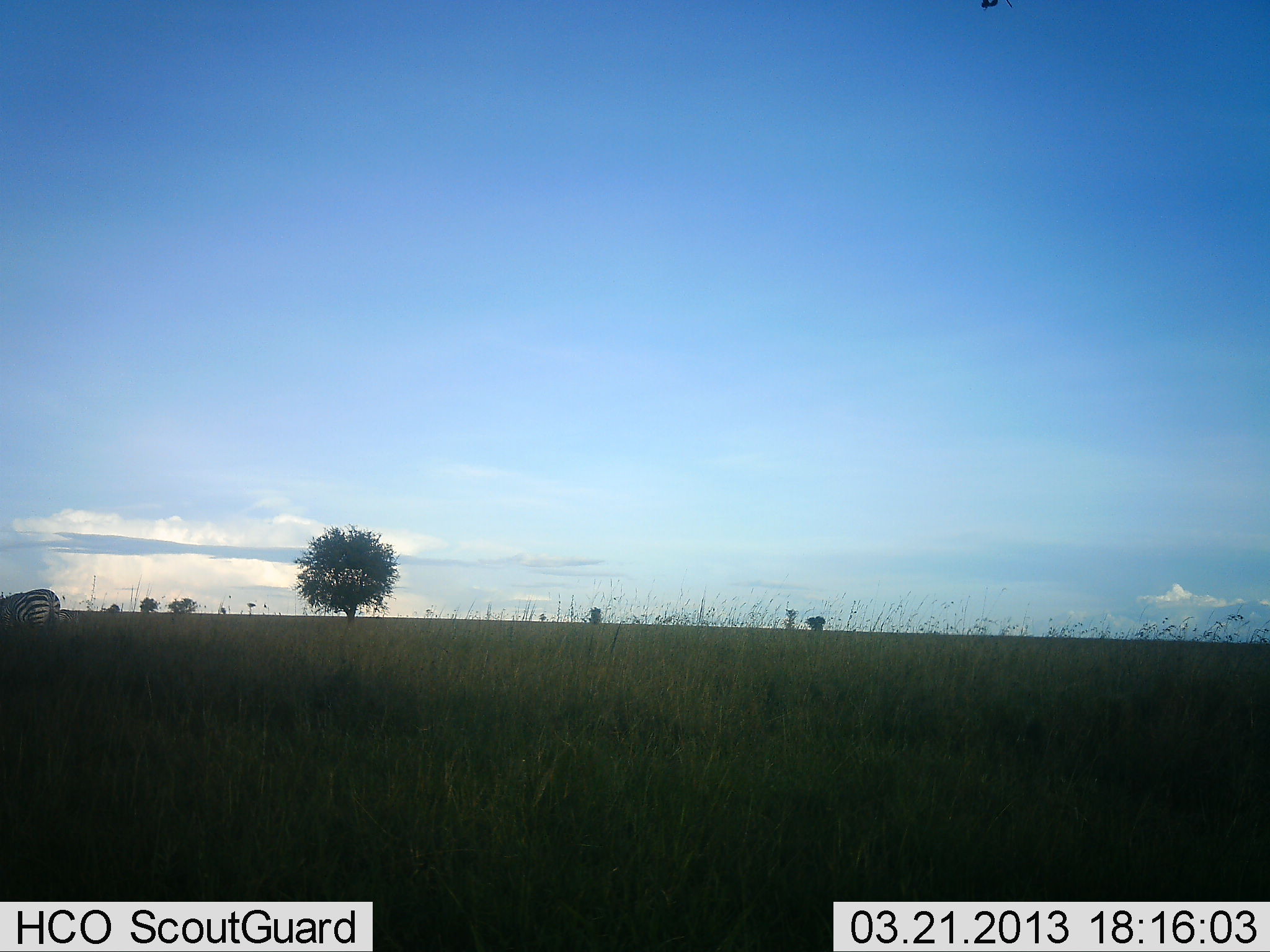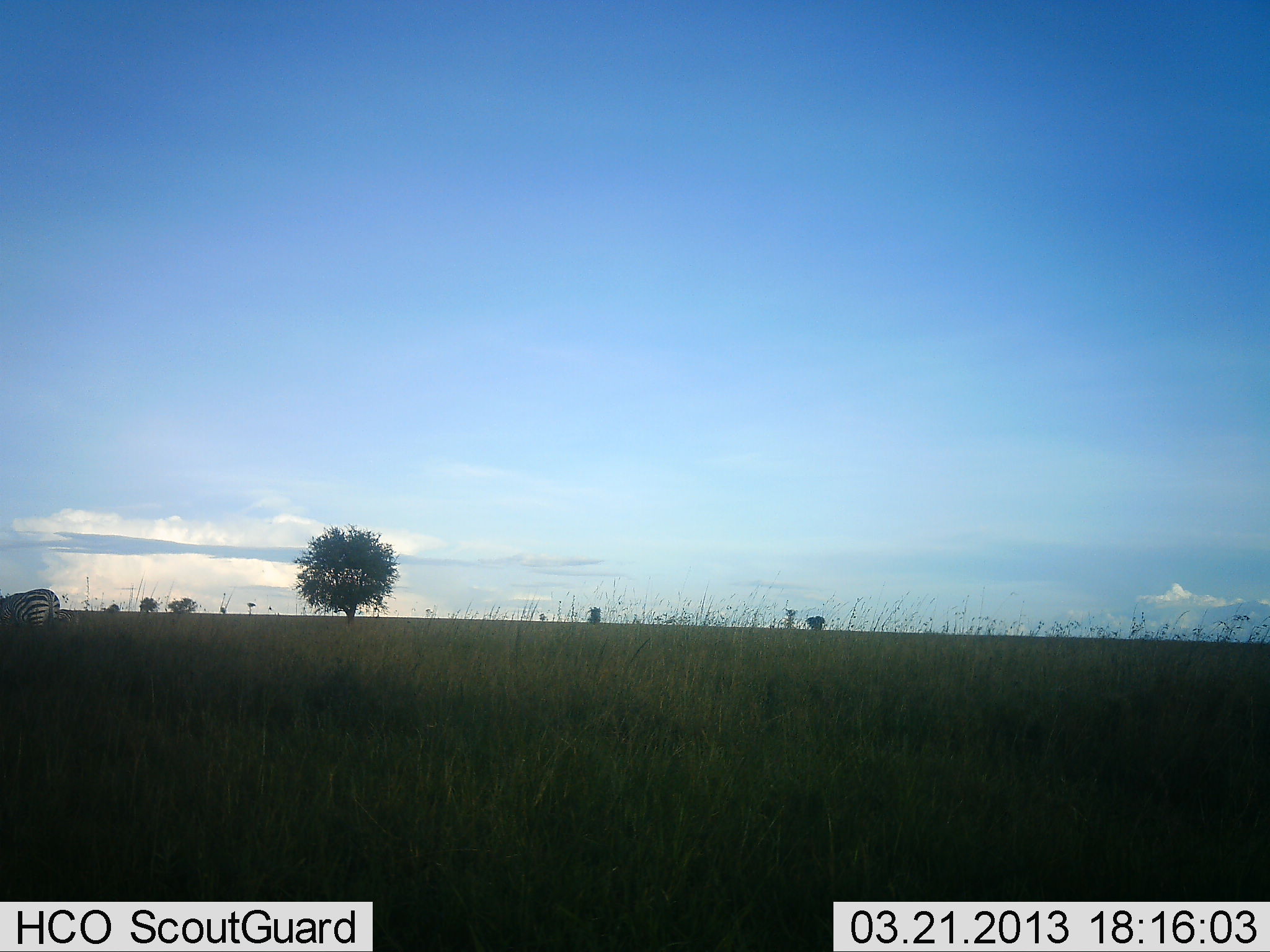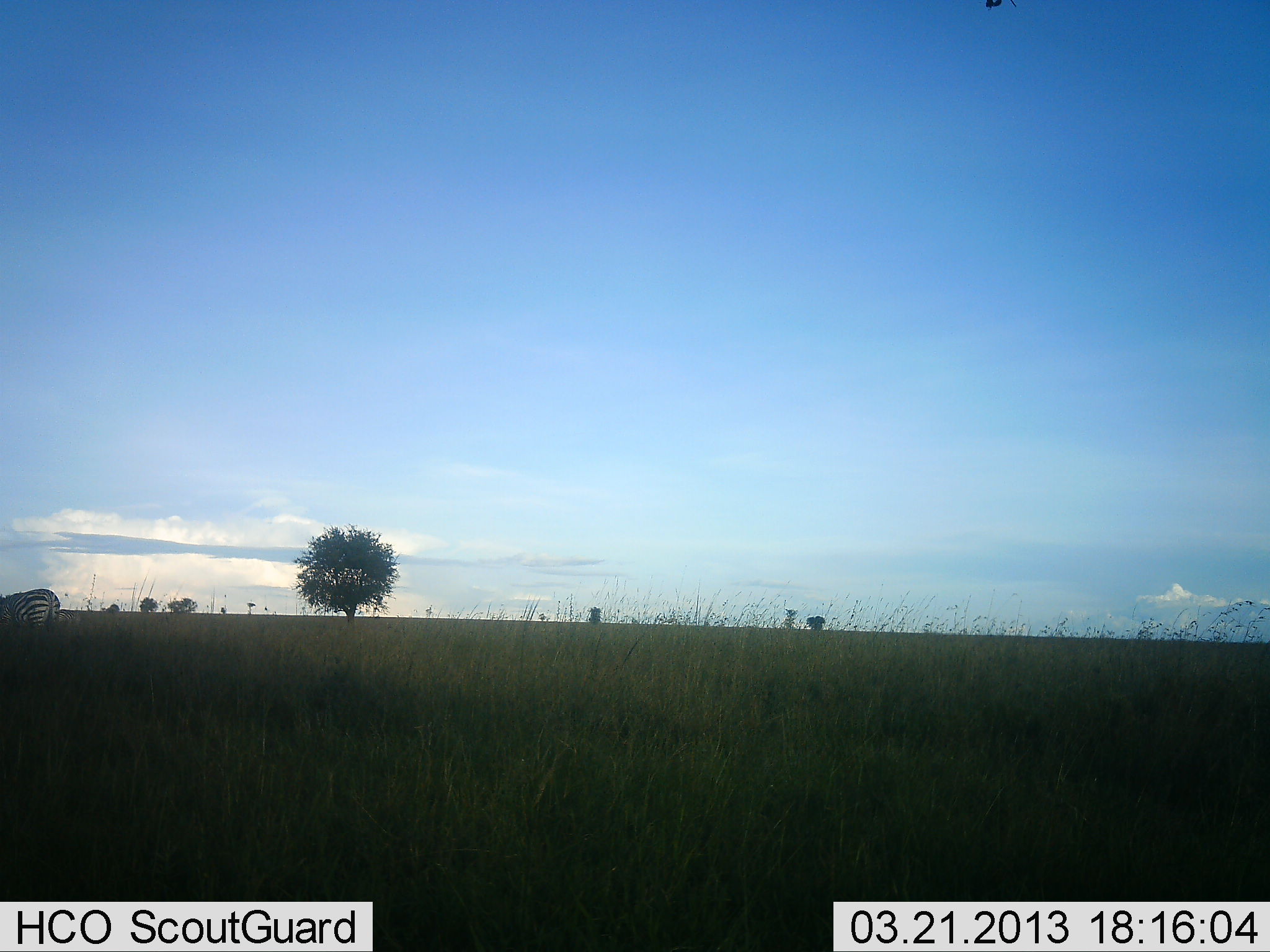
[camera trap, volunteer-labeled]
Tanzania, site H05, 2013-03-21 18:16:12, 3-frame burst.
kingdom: Animalia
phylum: Chordata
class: Mammalia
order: Perissodactyla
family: Equidae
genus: Equus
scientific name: Equus quagga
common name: plains zebra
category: zebra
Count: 1.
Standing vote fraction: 52%.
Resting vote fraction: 0%.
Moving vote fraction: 3%.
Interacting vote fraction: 0%.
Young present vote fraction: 0%.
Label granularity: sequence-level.